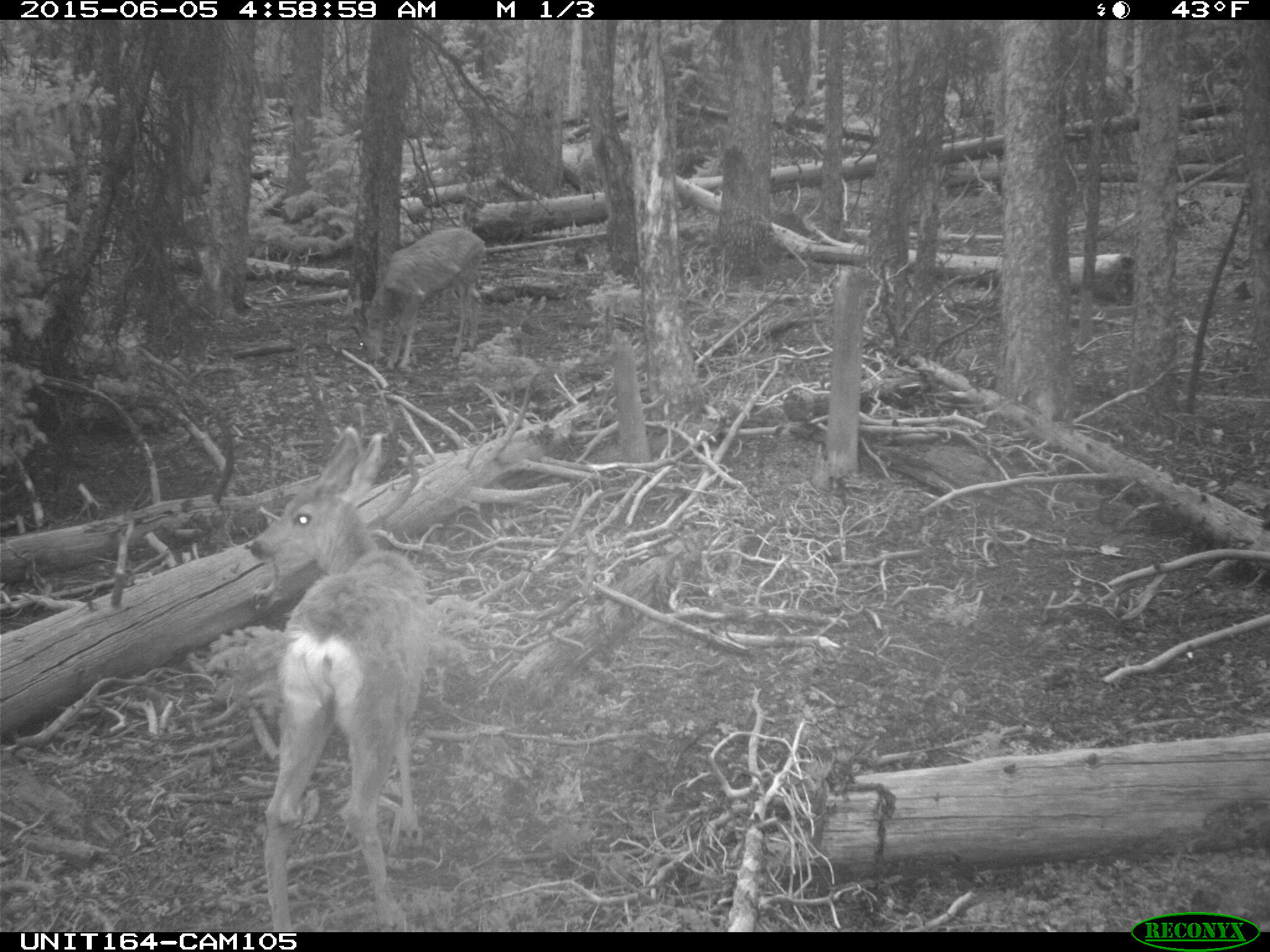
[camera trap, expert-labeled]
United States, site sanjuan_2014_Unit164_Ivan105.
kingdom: Animalia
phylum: Chordata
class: Mammalia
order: Artiodactyla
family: Cervidae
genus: Odocoileus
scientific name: Odocoileus hemionus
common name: mule deer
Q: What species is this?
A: Odocoileus hemionus (mule deer).